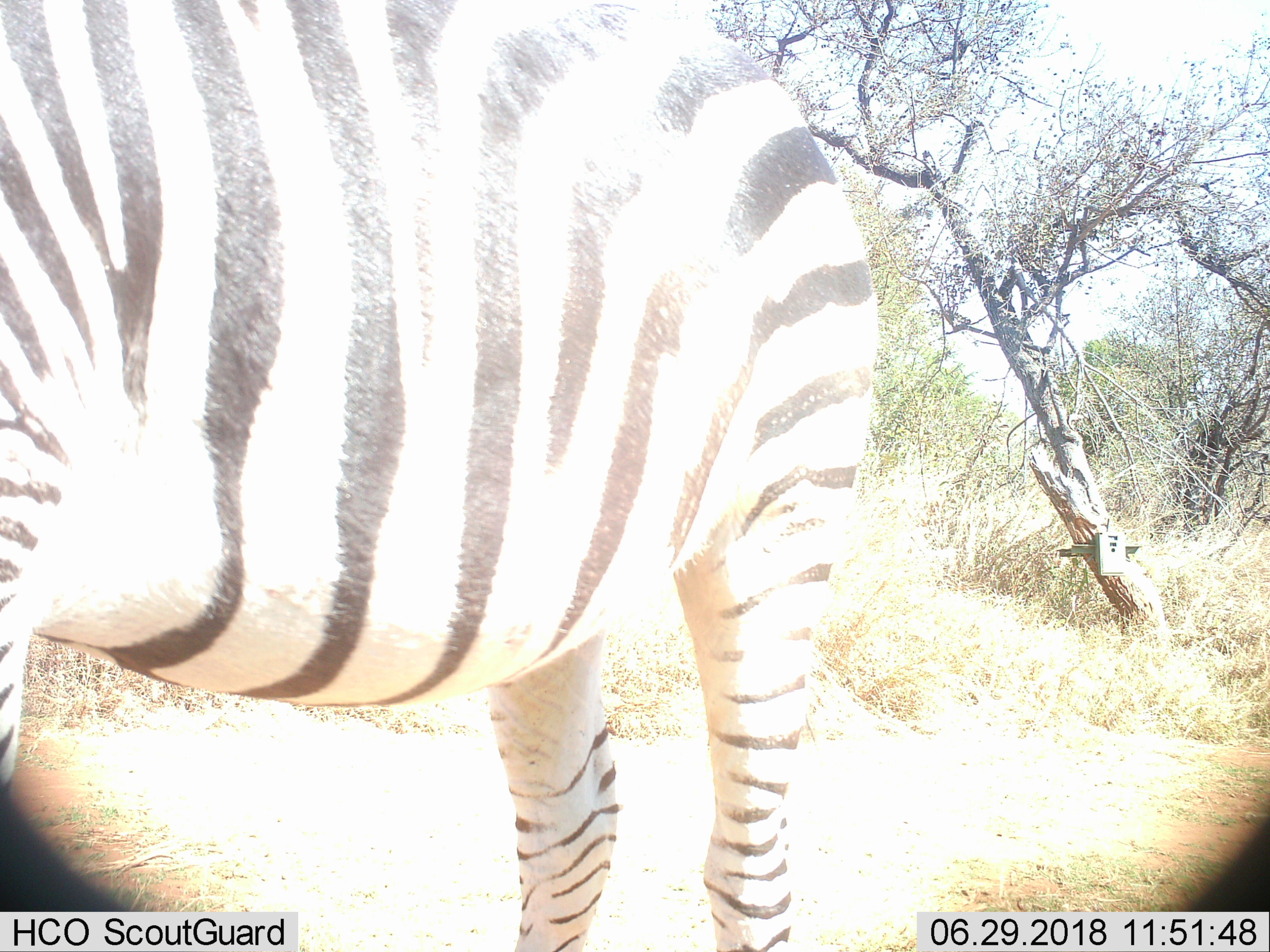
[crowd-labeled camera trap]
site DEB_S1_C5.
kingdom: Animalia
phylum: Chordata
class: Mammalia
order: Perissodactyla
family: Equidae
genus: Equus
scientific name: Equus quagga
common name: plains zebra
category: zebraplains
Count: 1.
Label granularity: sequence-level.